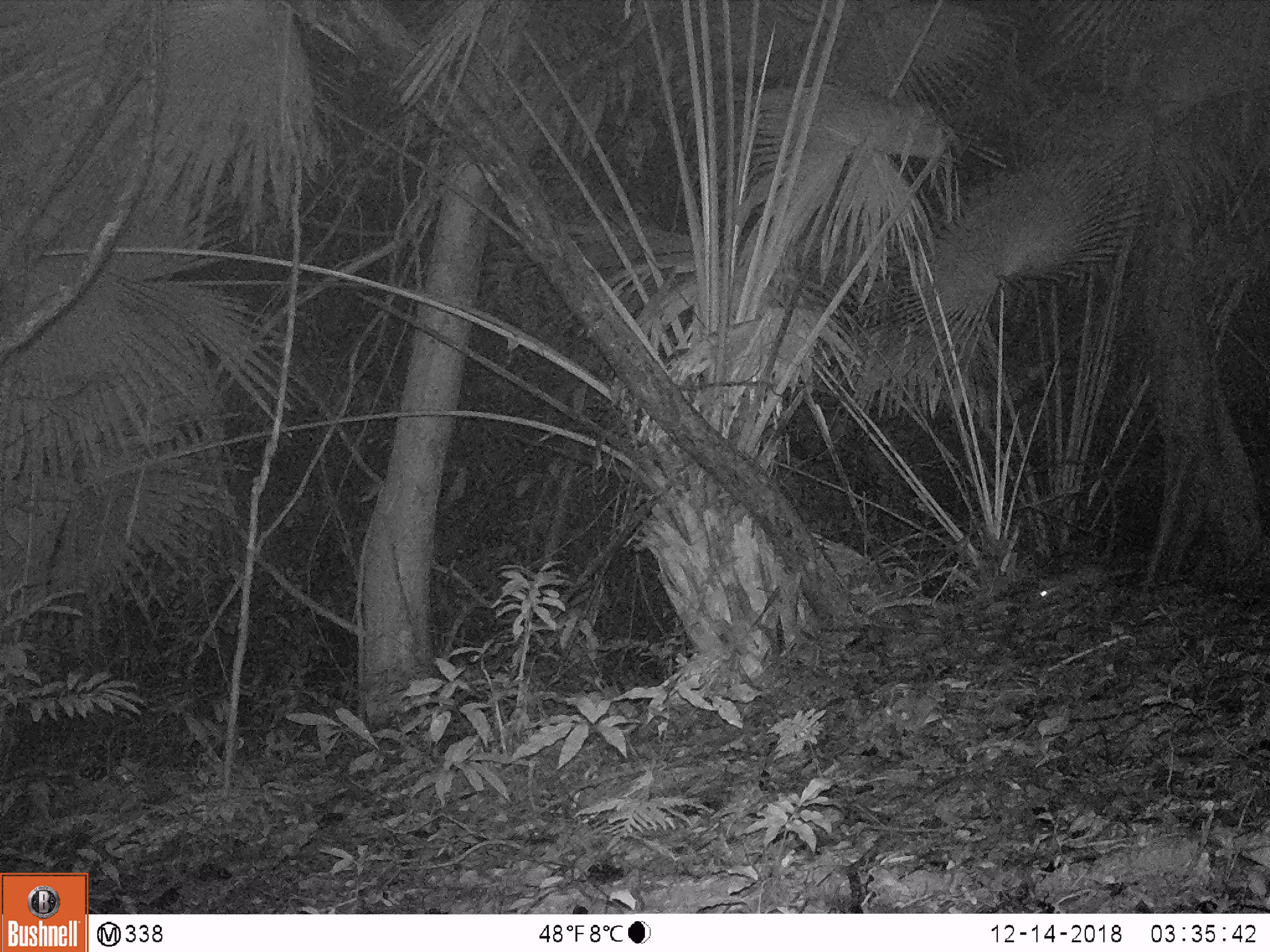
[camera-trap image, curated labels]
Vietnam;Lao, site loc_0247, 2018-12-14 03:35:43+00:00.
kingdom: Animalia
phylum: Chordata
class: Mammalia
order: Carnivora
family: Mustelidae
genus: Melogale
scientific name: Melogale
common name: ferret badger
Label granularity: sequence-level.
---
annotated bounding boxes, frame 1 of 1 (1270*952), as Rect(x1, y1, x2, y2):
ferret badger: Rect(1024, 562, 1141, 609)